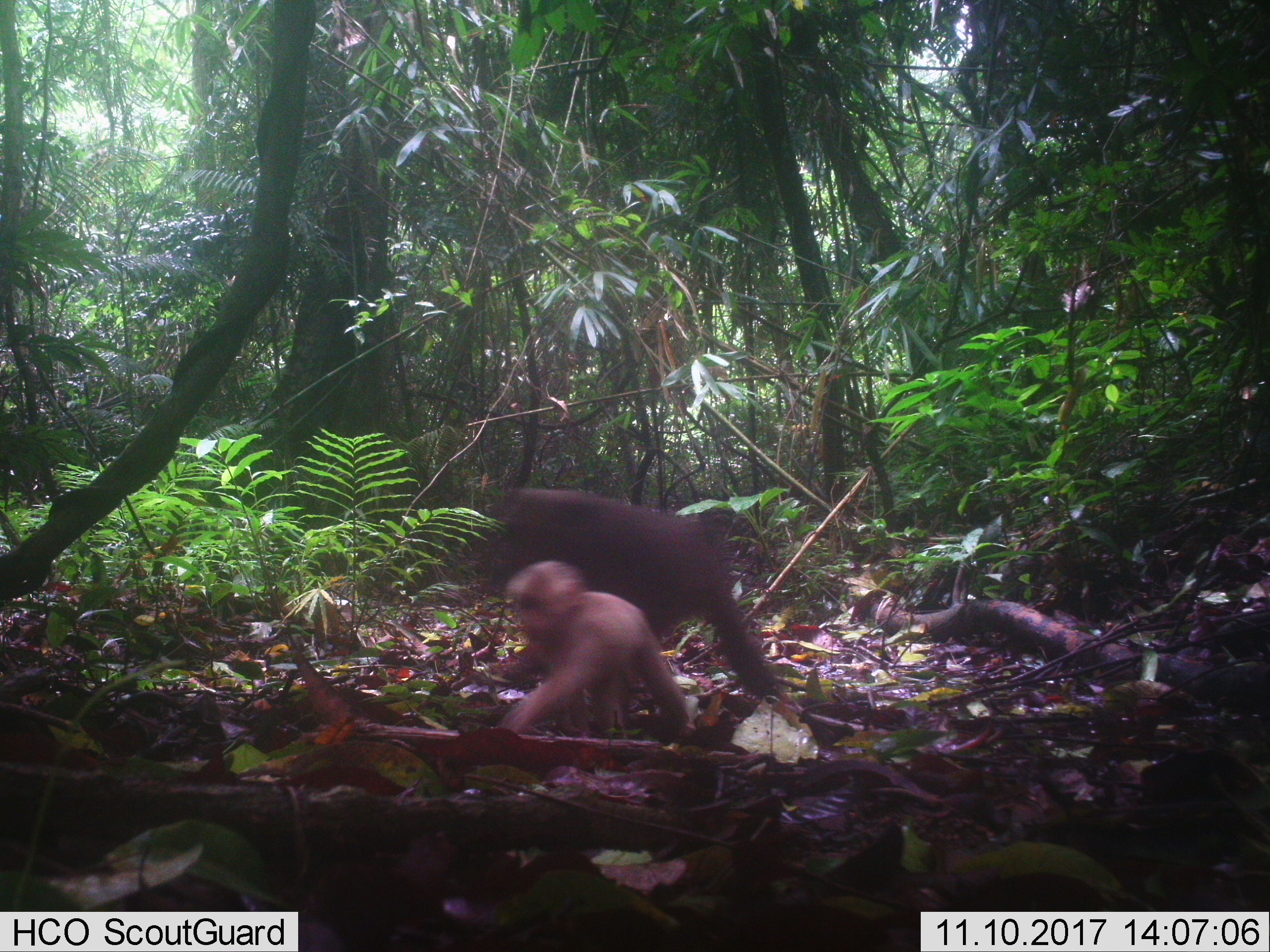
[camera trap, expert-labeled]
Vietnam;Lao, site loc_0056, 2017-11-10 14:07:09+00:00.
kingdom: Animalia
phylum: Chordata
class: Mammalia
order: Primates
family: Cercopithecidae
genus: Macaca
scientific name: Macaca arctoides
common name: stump-tailed macaque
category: stump tailed macaque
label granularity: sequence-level